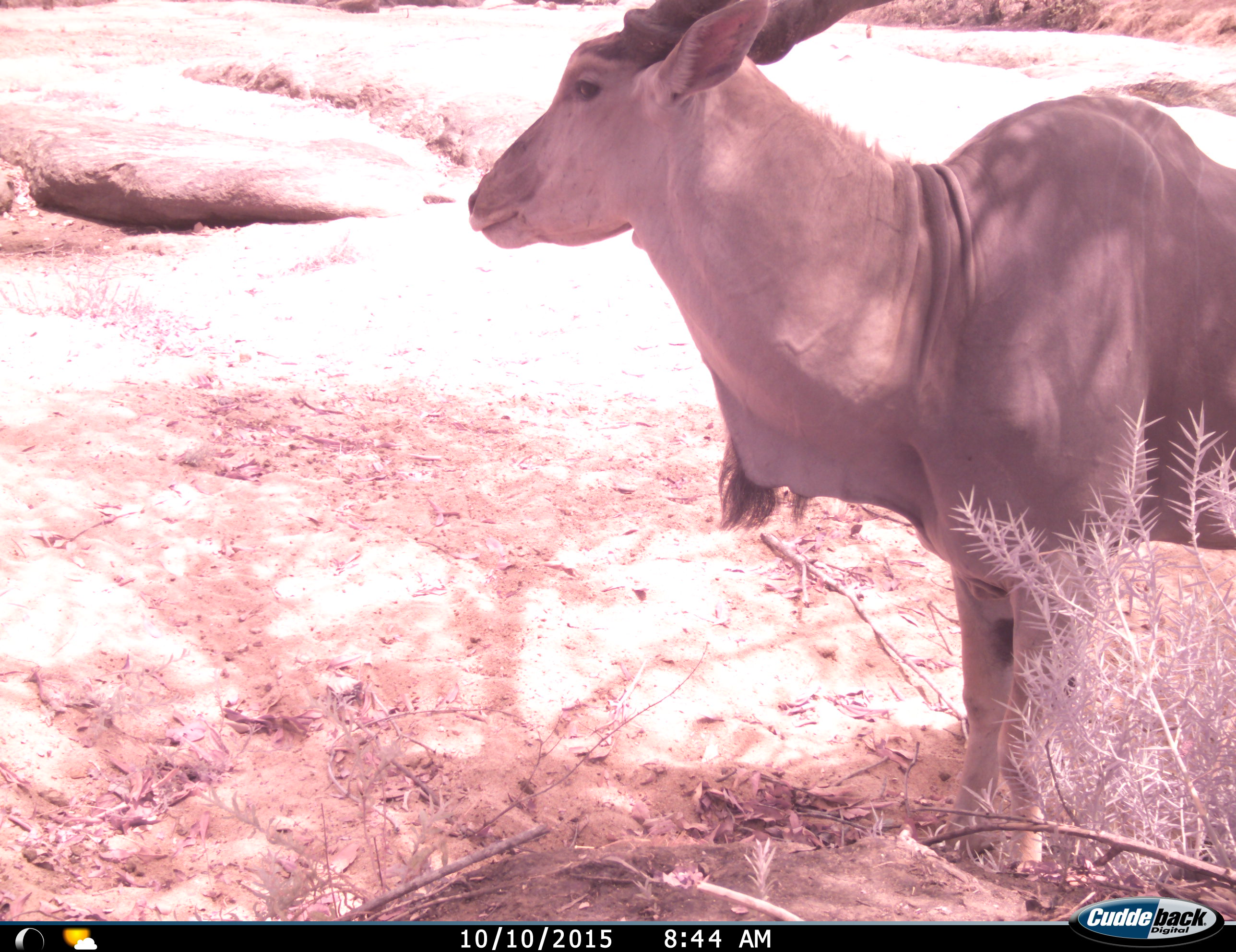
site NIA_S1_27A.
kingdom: Animalia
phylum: Chordata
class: Mammalia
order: Artiodactyla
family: Bovidae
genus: Tragelaphus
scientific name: Tragelaphus oryx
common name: eland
Eland (Tragelaphus oryx), count 1. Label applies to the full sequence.